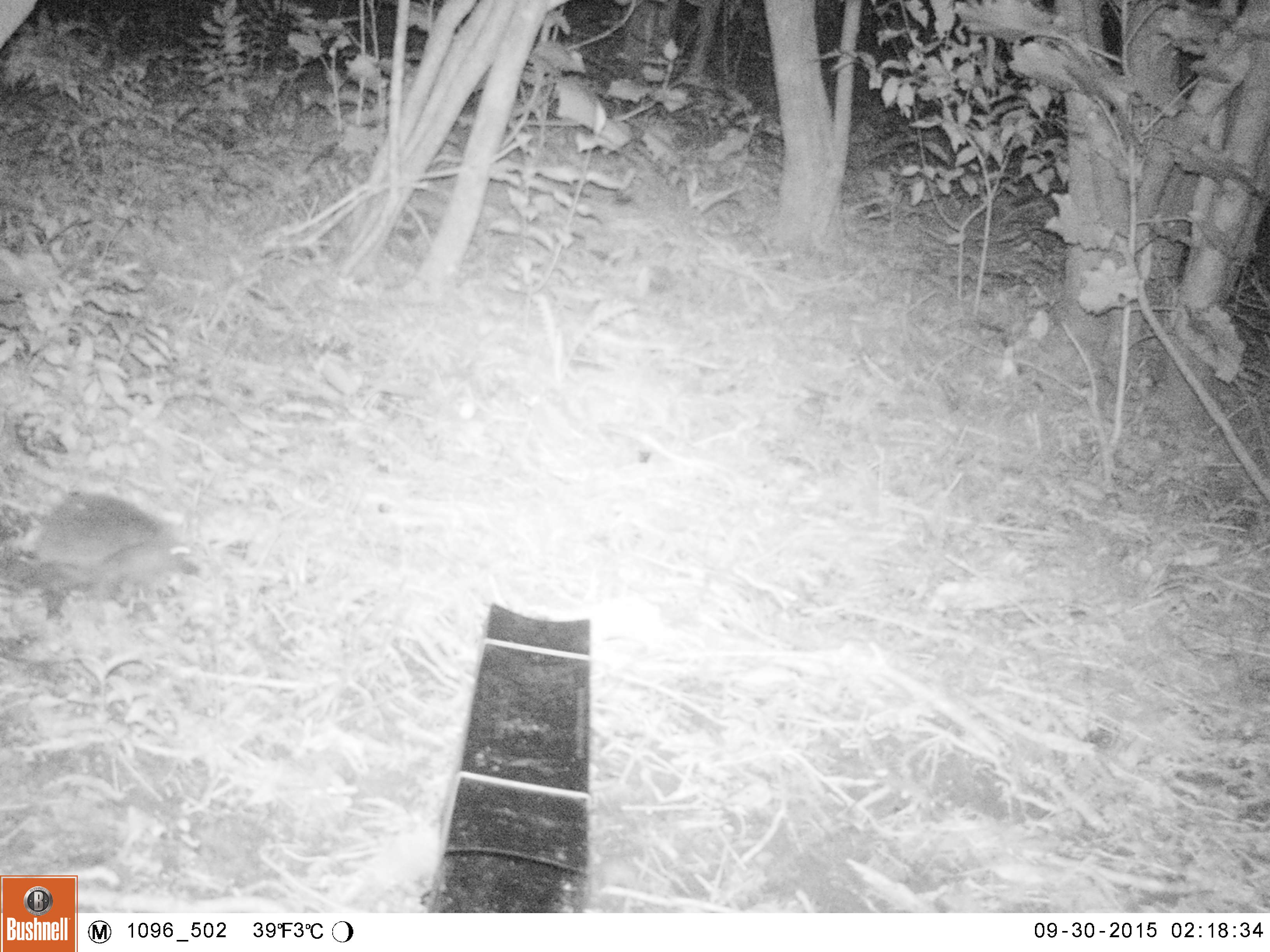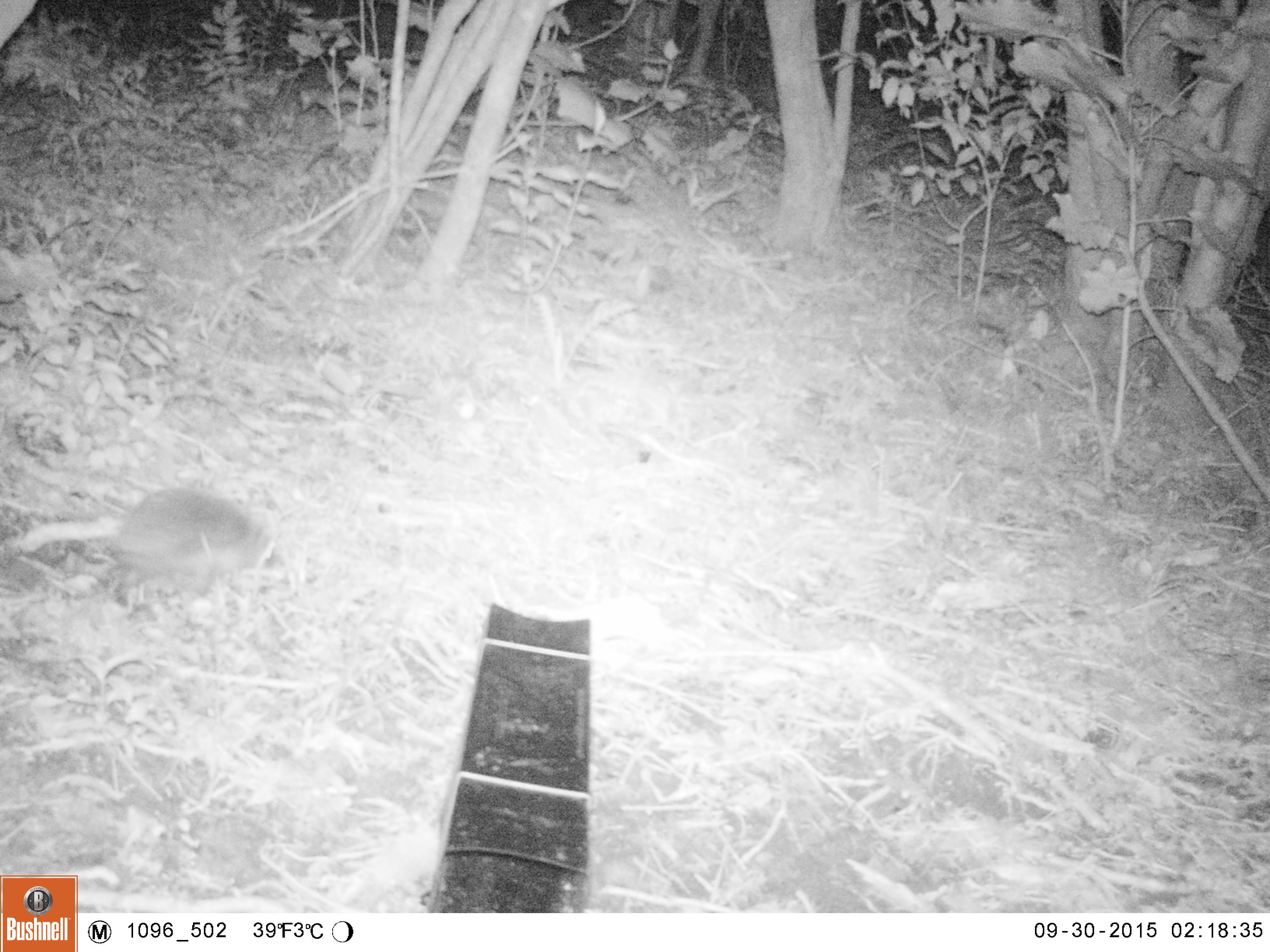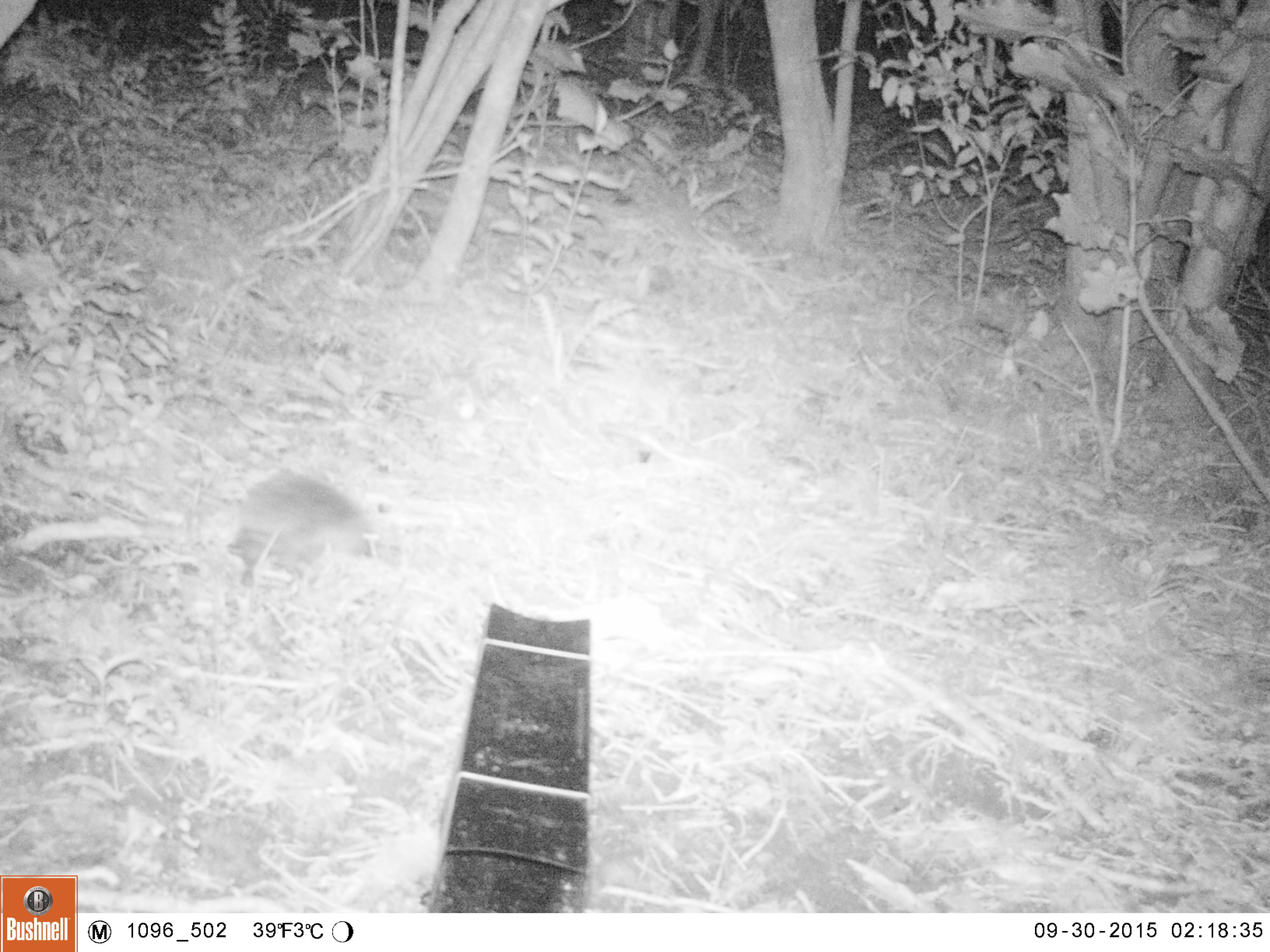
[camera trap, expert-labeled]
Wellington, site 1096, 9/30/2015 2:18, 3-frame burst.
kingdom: Animalia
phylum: Chordata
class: Mammalia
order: Eulipotyphla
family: Erinaceidae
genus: Erinaceus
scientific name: Erinaceus europaeus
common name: hedgehog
Hedgehog (Erinaceus europaeus).